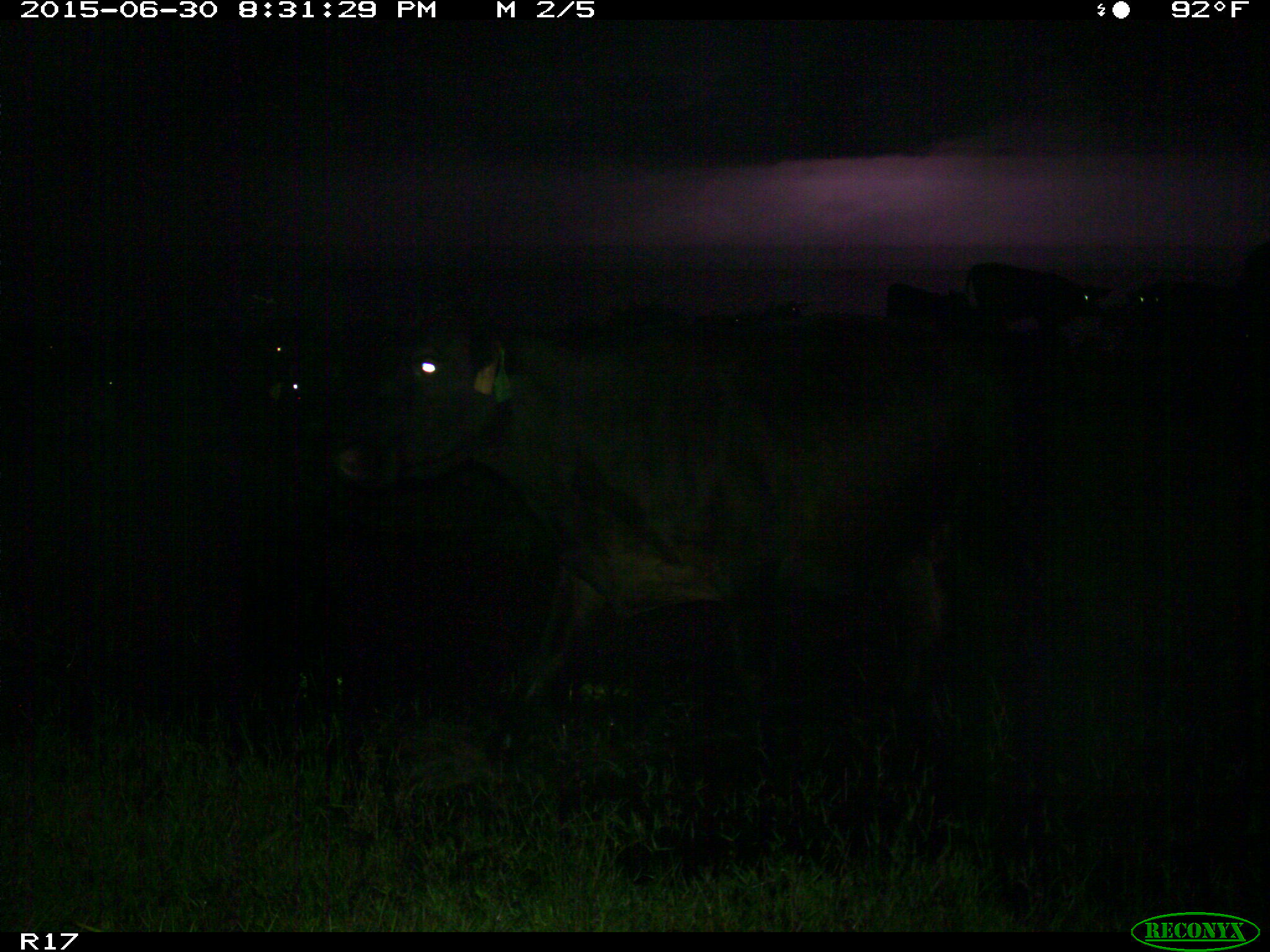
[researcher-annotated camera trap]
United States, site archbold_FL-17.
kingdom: Animalia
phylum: Chordata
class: Mammalia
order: Artiodactyla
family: Bovidae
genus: Bos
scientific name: Bos taurus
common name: domestic cow